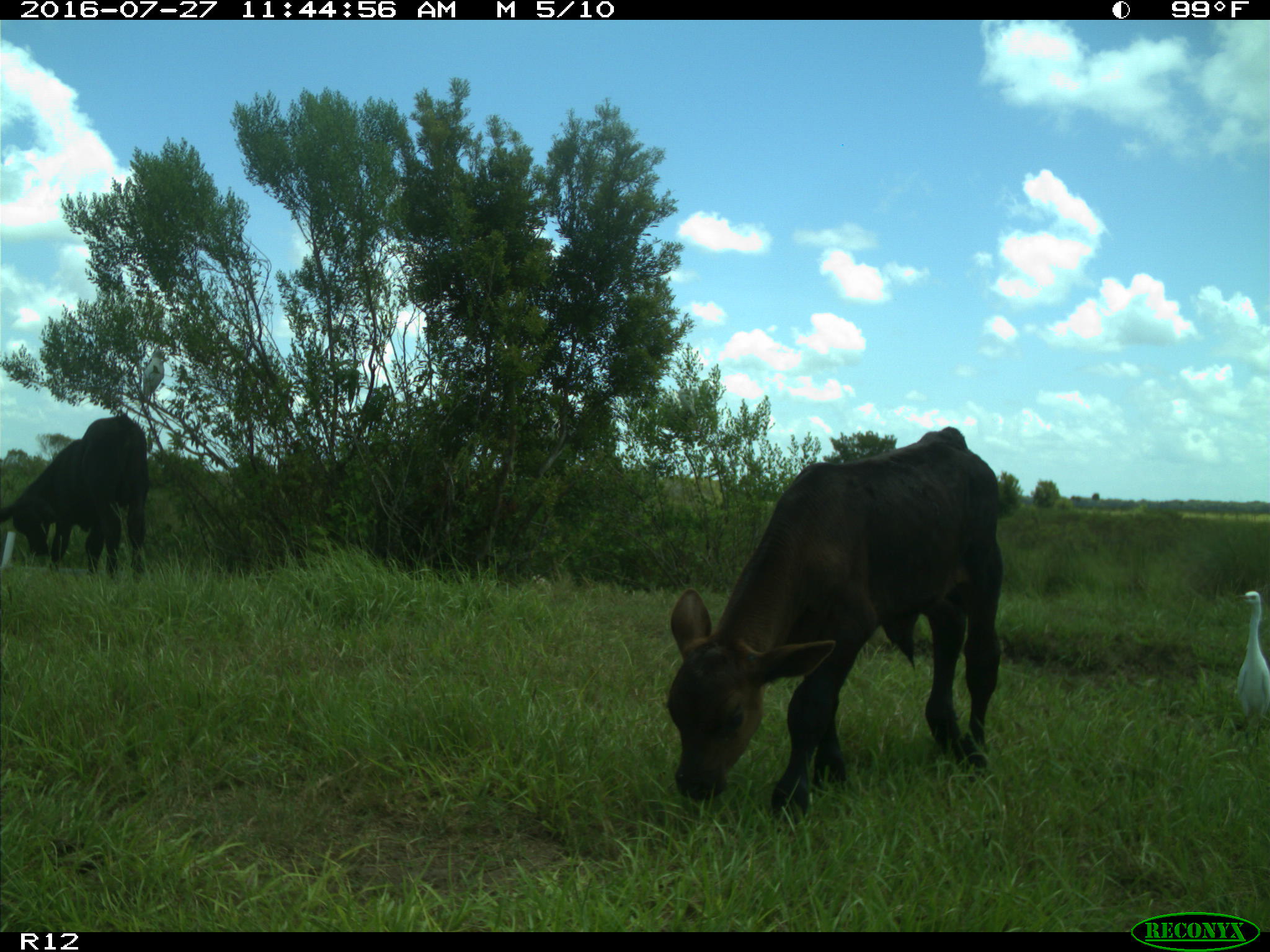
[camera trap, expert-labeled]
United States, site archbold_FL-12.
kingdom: Animalia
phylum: Chordata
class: Mammalia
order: Artiodactyla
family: Bovidae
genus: Bos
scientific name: Bos taurus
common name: domestic cow